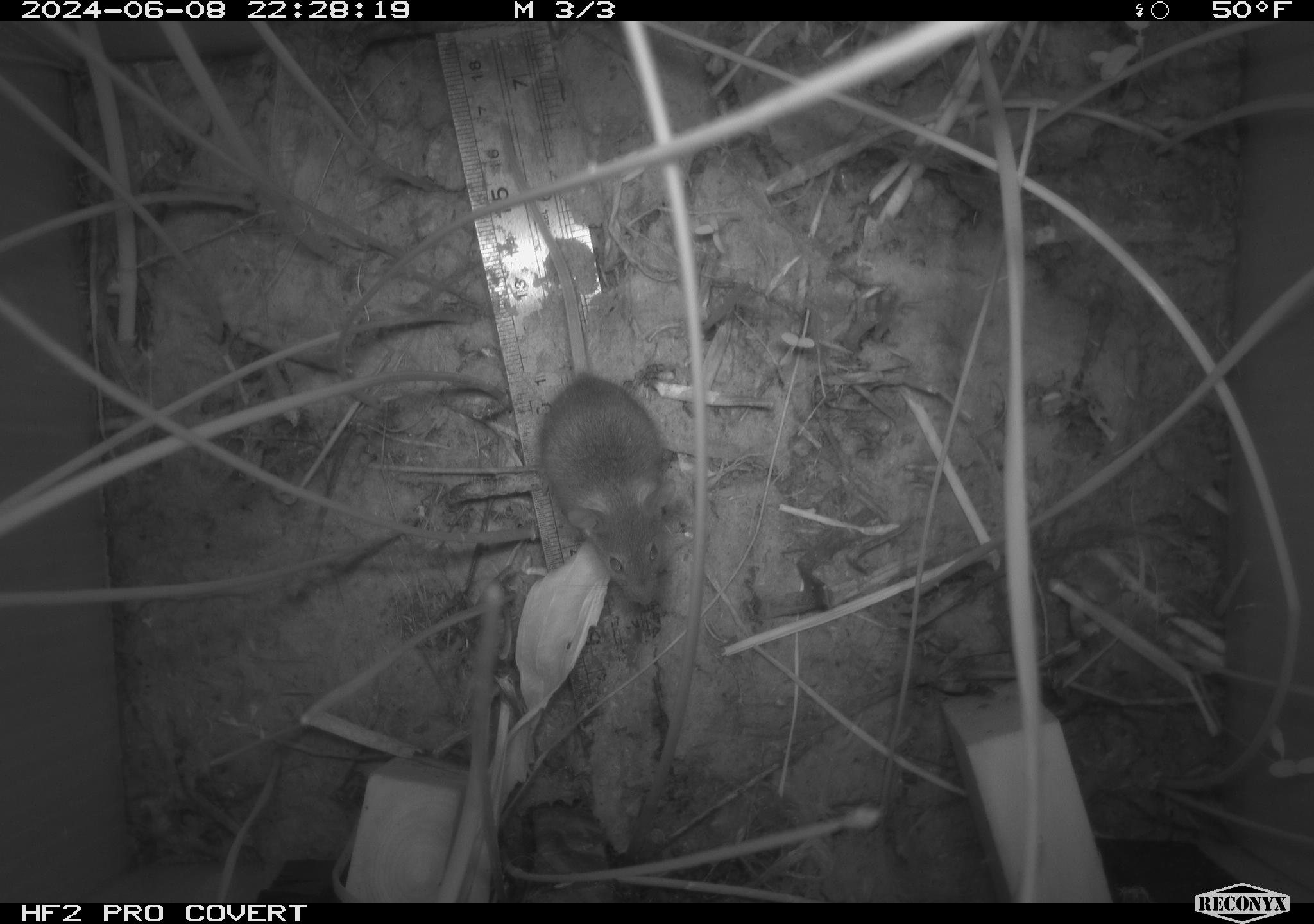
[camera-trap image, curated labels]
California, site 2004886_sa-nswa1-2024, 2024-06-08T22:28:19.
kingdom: Animalia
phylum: Chordata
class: Mammalia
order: Rodentia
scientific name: Rodentia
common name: rodent